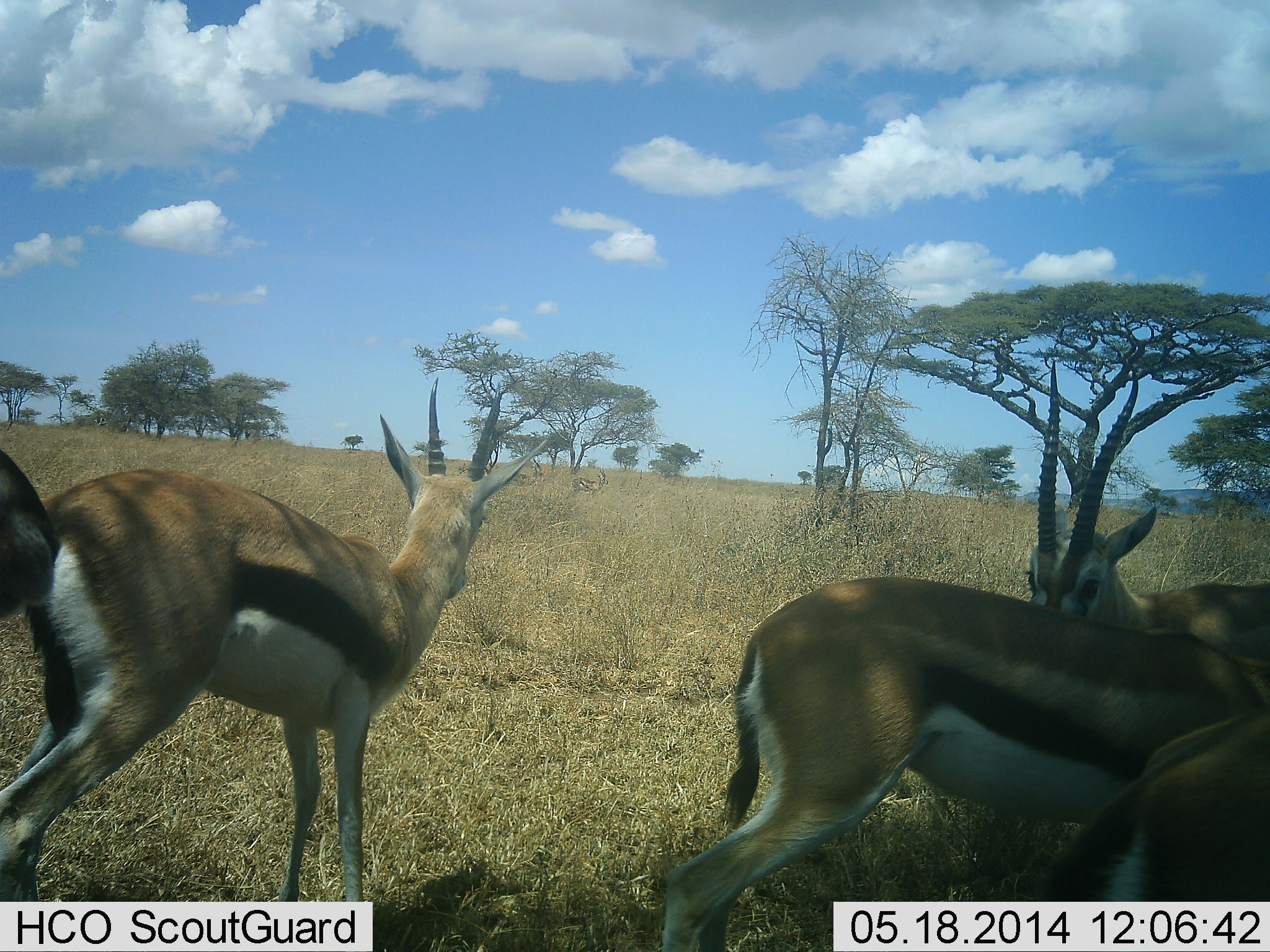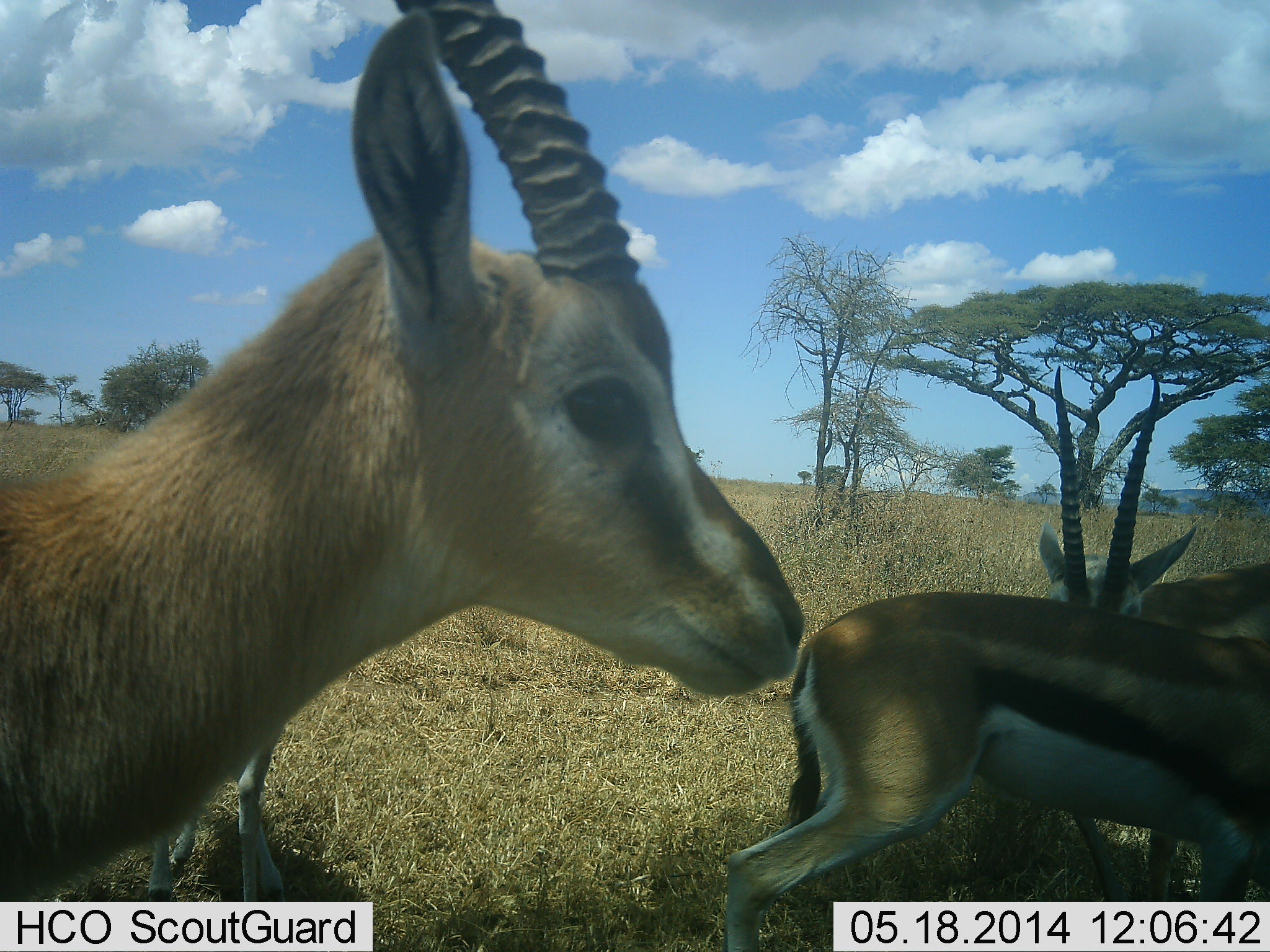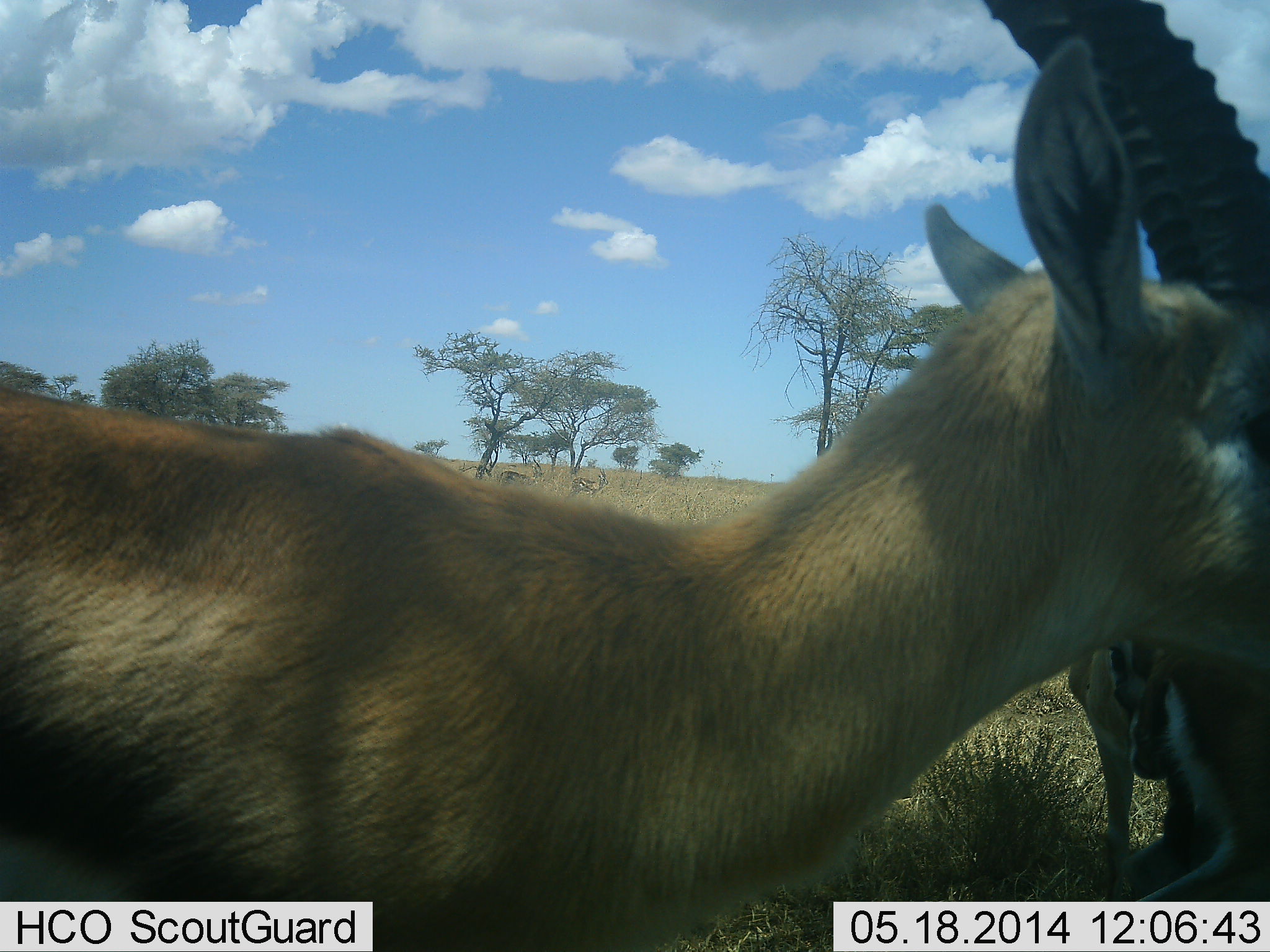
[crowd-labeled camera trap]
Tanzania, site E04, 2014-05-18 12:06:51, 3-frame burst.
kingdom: Animalia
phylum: Chordata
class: Mammalia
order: Artiodactyla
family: Bovidae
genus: Eudorcas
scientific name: Eudorcas thomsonii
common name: thomson's gazelle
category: gazellethomsons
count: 5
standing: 70%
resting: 0%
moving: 70%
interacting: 10%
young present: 0%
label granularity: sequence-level